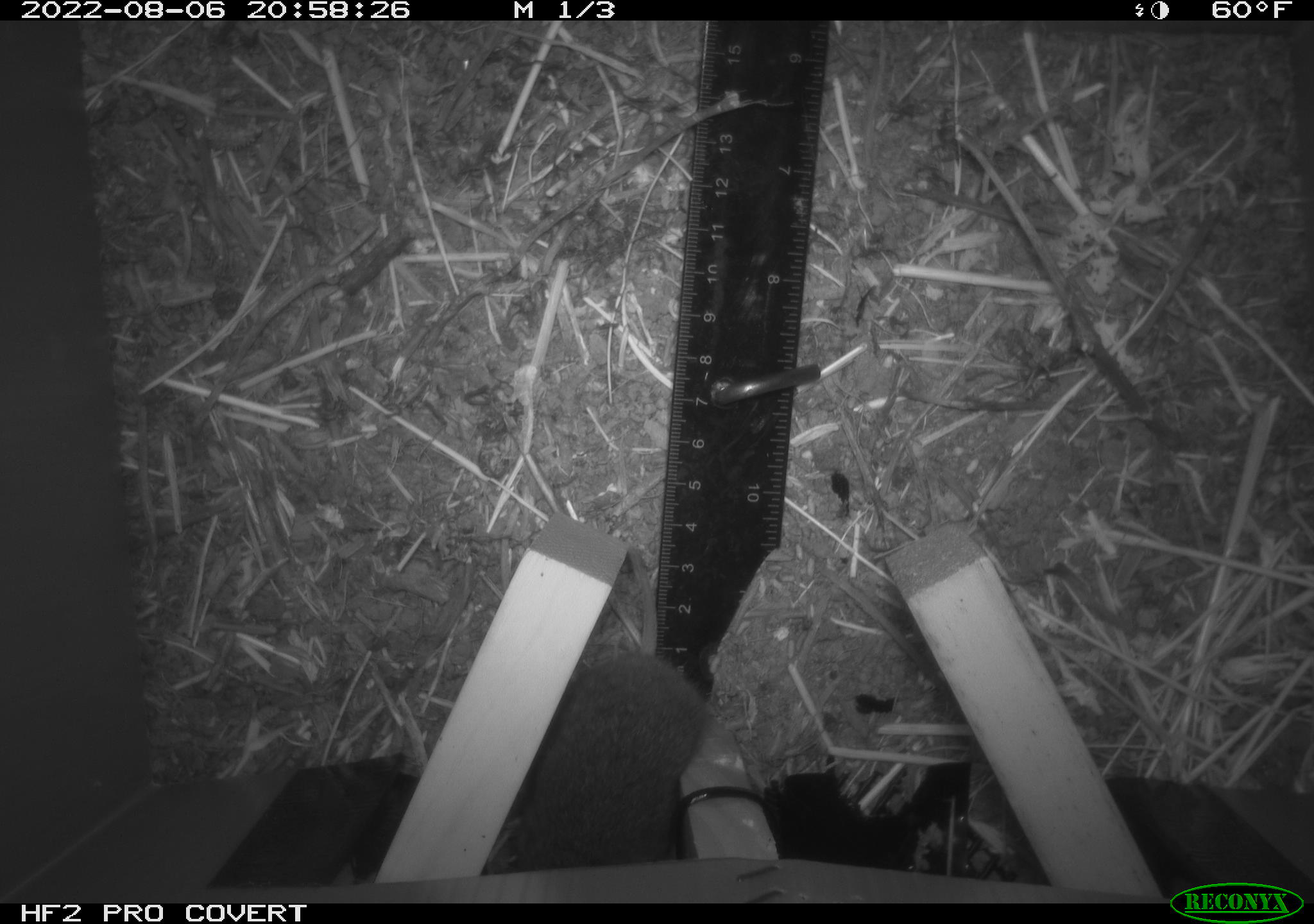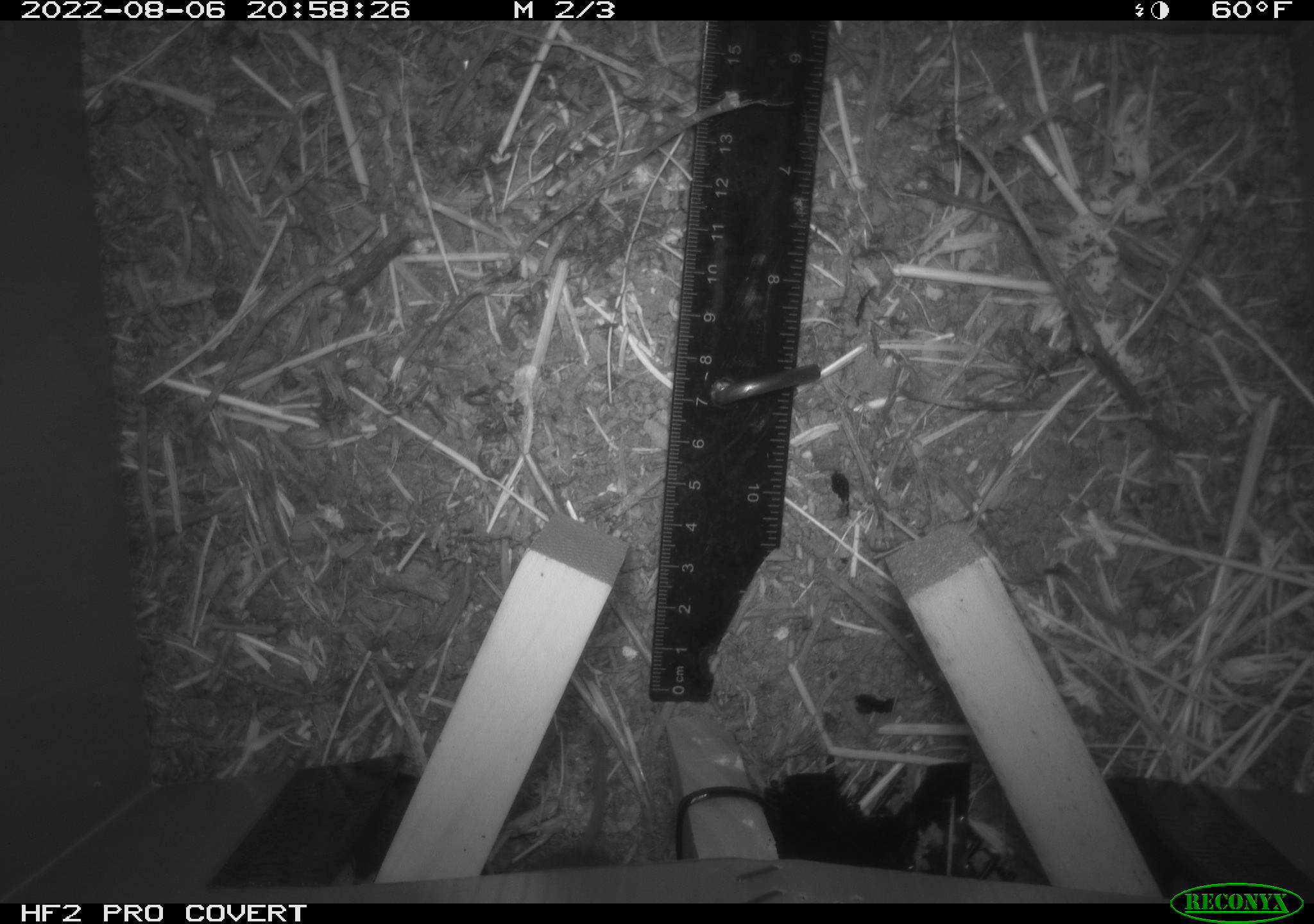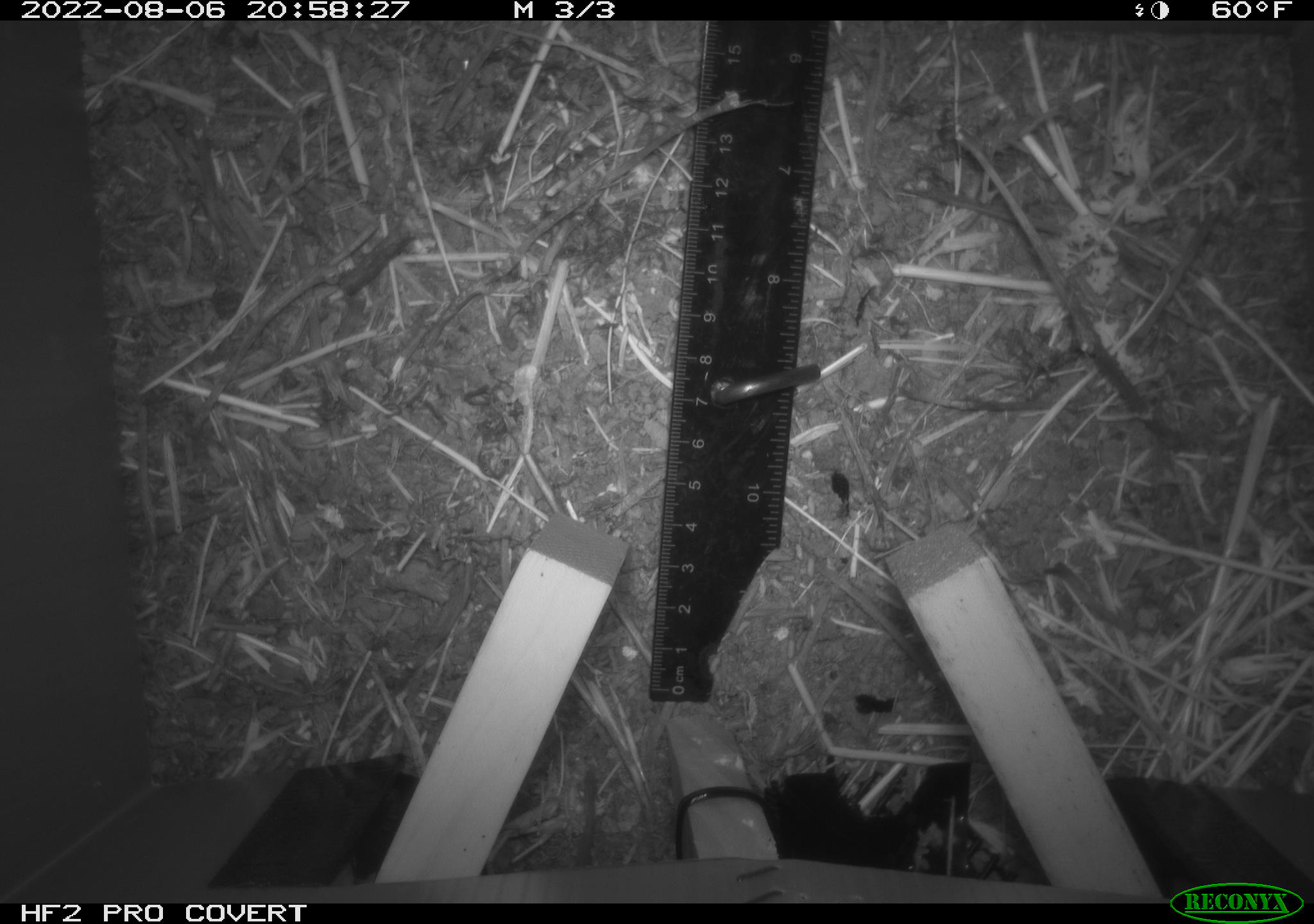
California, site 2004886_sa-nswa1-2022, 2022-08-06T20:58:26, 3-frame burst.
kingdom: Animalia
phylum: Chordata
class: Mammalia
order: Rodentia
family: Cricetidae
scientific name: Cricetidae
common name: hamsters, voles, lemmings, and allies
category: cricetidae family